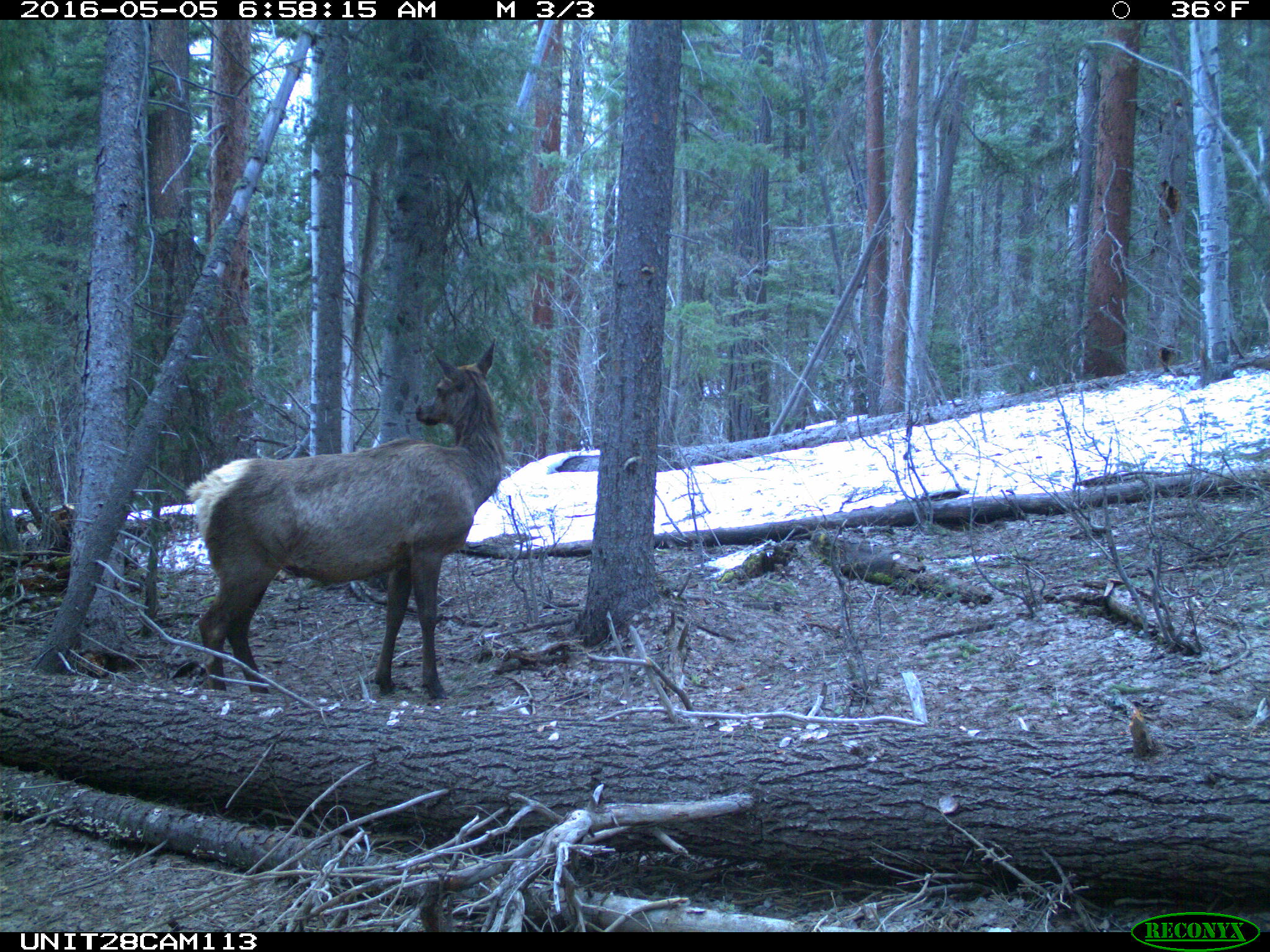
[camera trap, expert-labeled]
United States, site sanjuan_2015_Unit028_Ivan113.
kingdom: Animalia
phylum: Chordata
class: Mammalia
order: Artiodactyla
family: Cervidae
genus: Cervus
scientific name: Cervus elaphus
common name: red deer